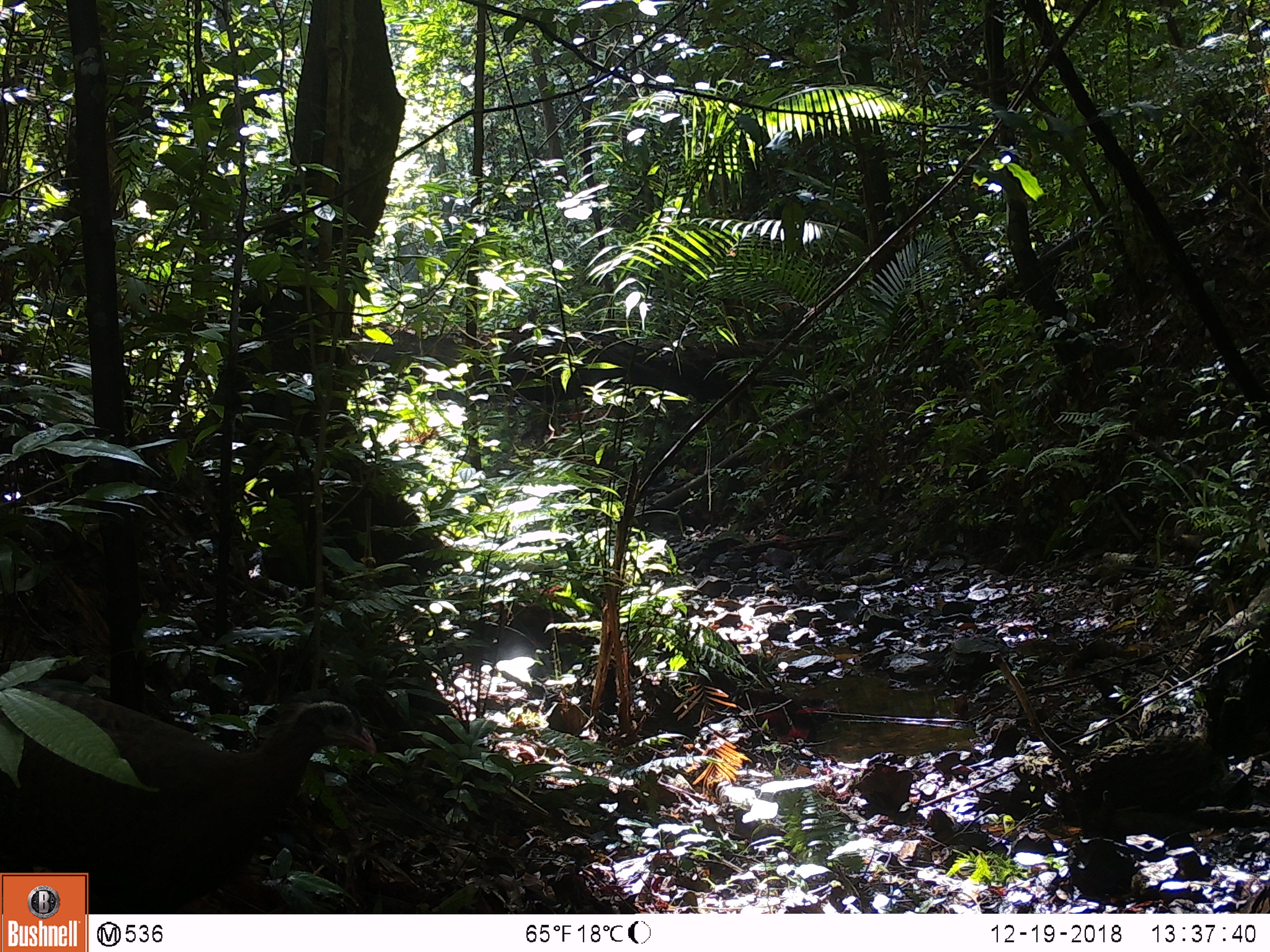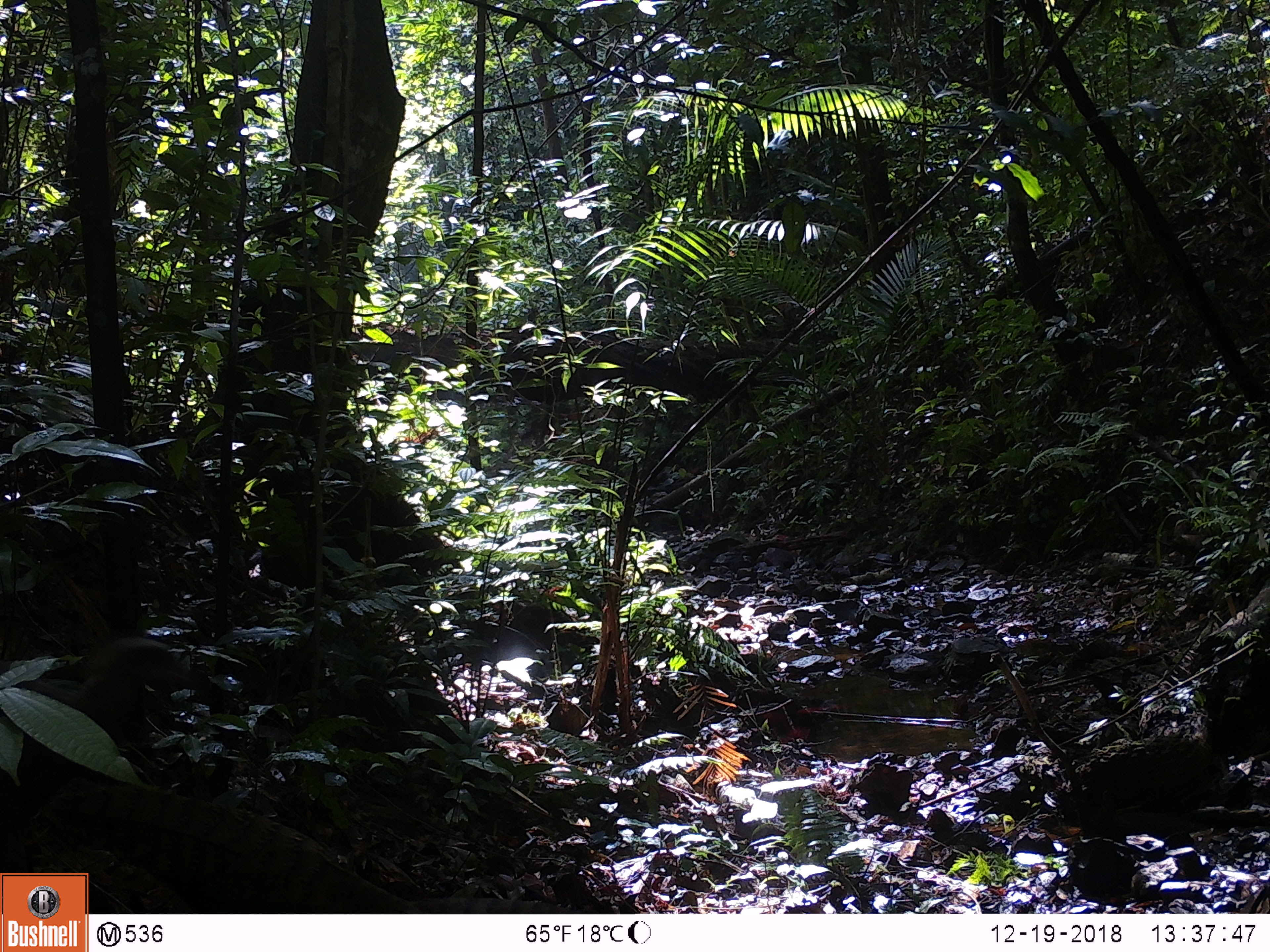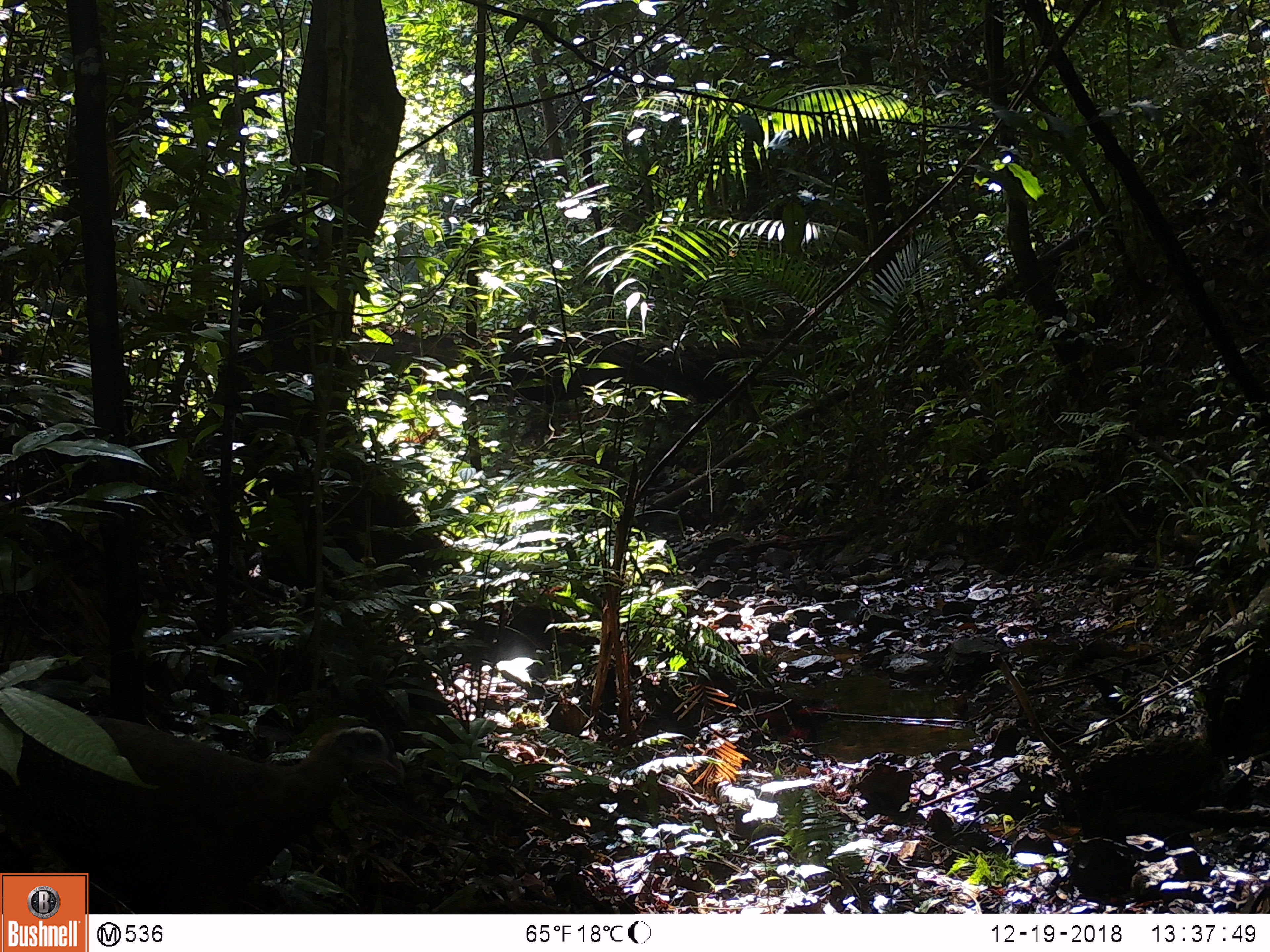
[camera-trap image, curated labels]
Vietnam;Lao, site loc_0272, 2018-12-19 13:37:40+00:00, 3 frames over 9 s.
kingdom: Animalia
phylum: Chordata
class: Aves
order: Galliformes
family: Phasianidae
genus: Rheinardia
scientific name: Rheinardia ocellata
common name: crested argus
Crested argus (Rheinardia ocellata). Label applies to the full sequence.